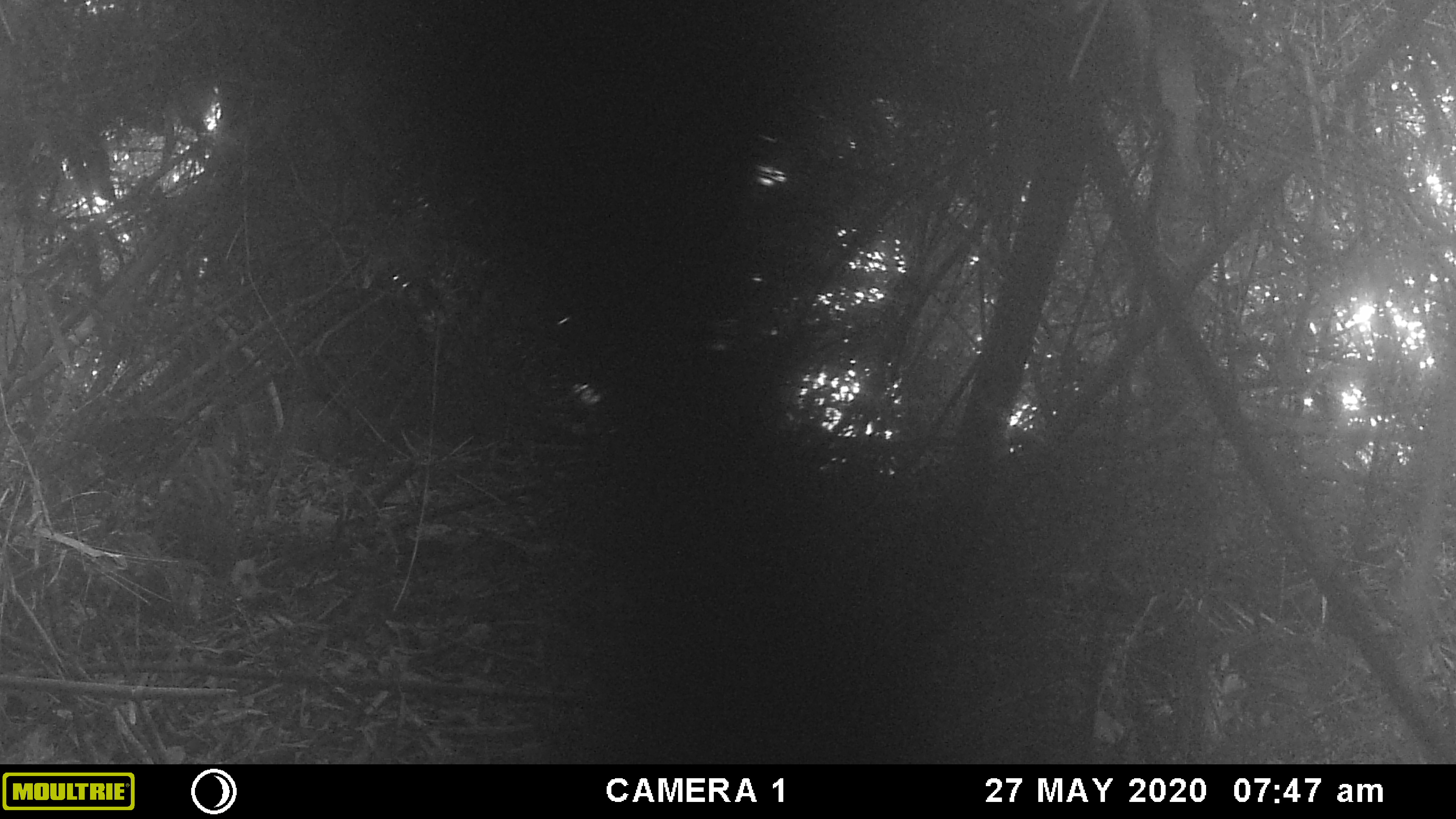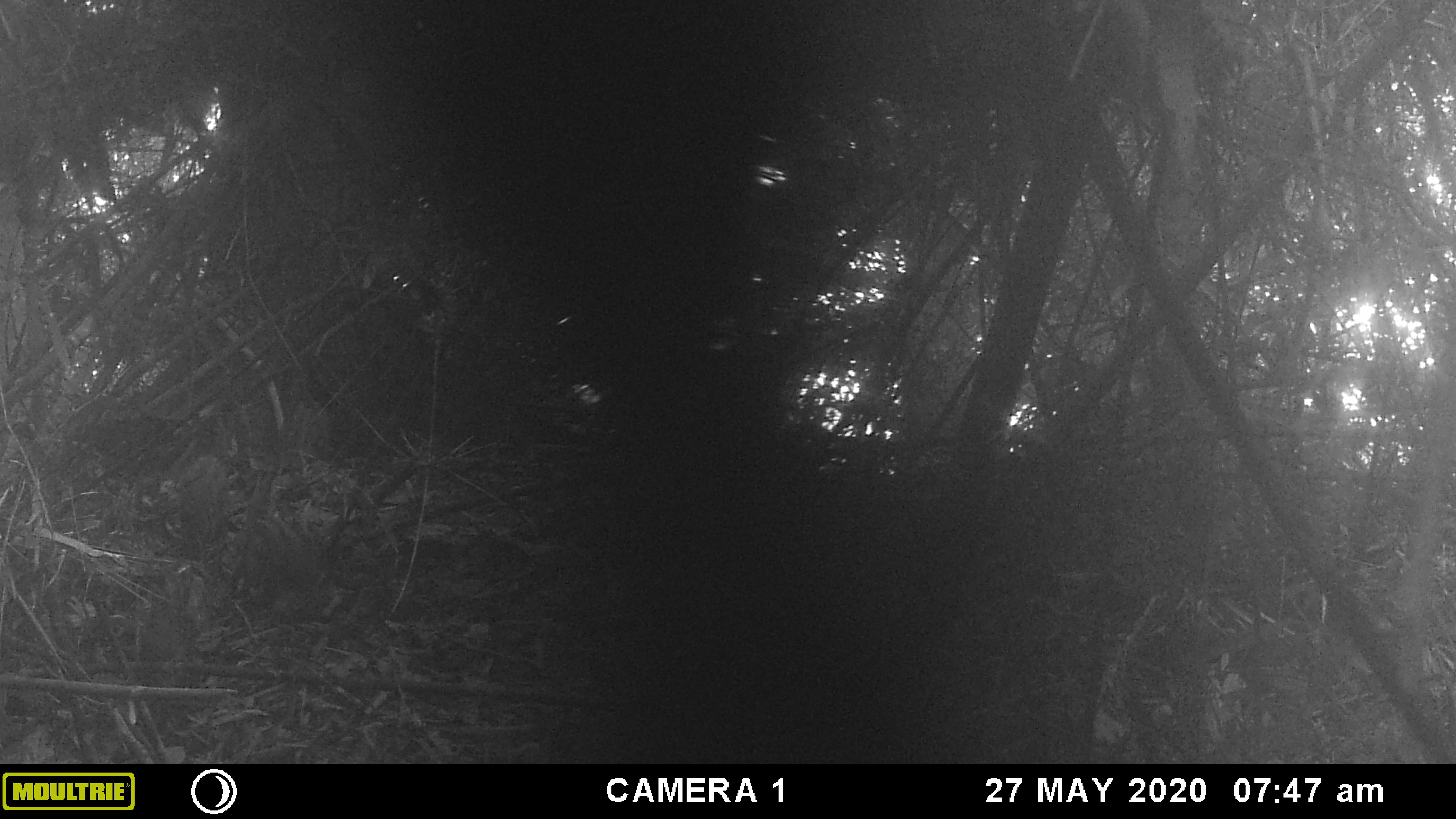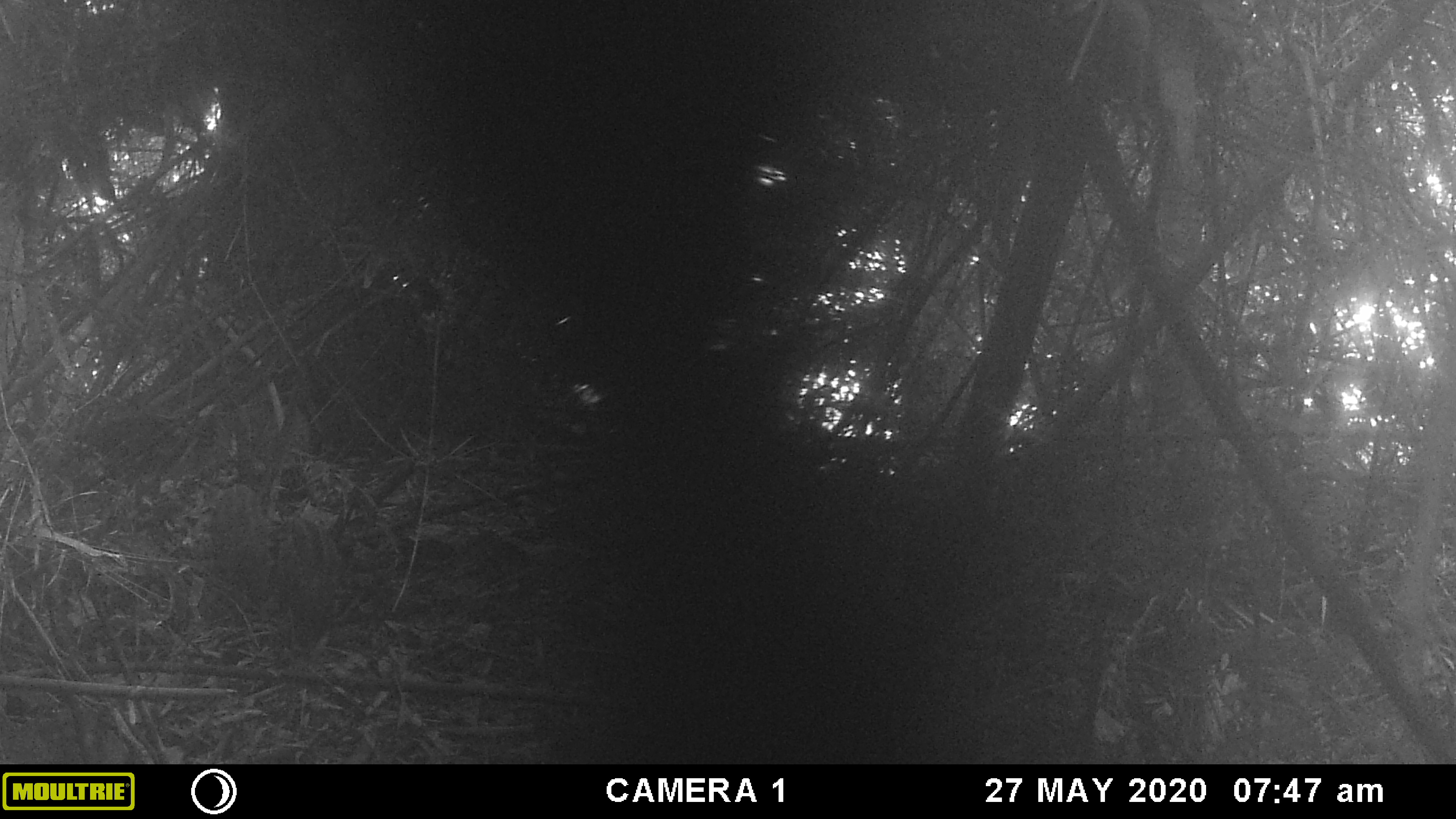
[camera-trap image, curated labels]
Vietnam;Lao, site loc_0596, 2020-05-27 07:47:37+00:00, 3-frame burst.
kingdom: Animalia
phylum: Chordata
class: Mammalia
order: Artiodactyla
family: Suidae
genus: Sus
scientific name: Sus scrofa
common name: eurasian wild pig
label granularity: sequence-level